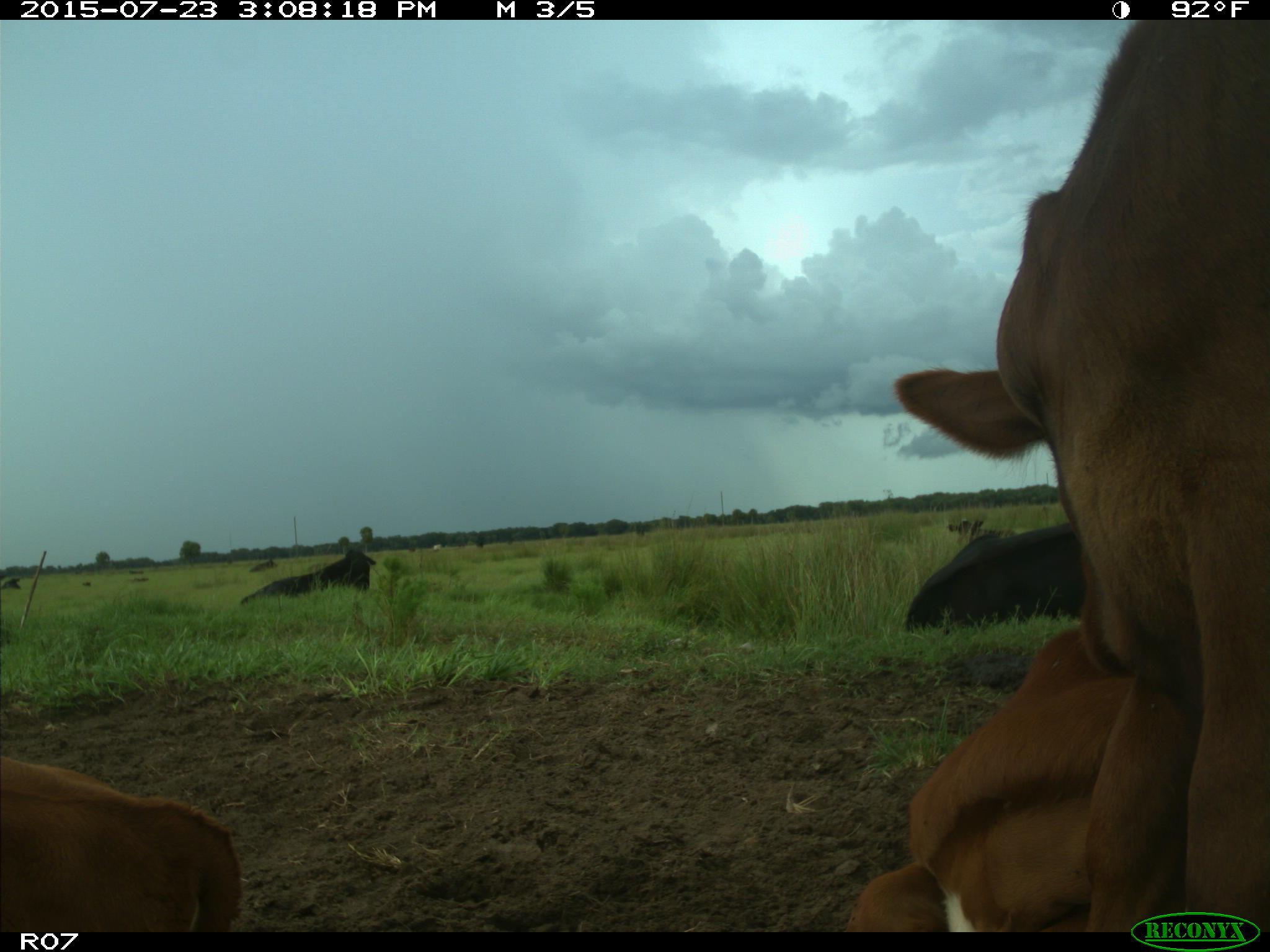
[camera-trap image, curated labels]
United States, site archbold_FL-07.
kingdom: Animalia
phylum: Chordata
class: Mammalia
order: Artiodactyla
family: Bovidae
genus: Bos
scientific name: Bos taurus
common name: domestic cow